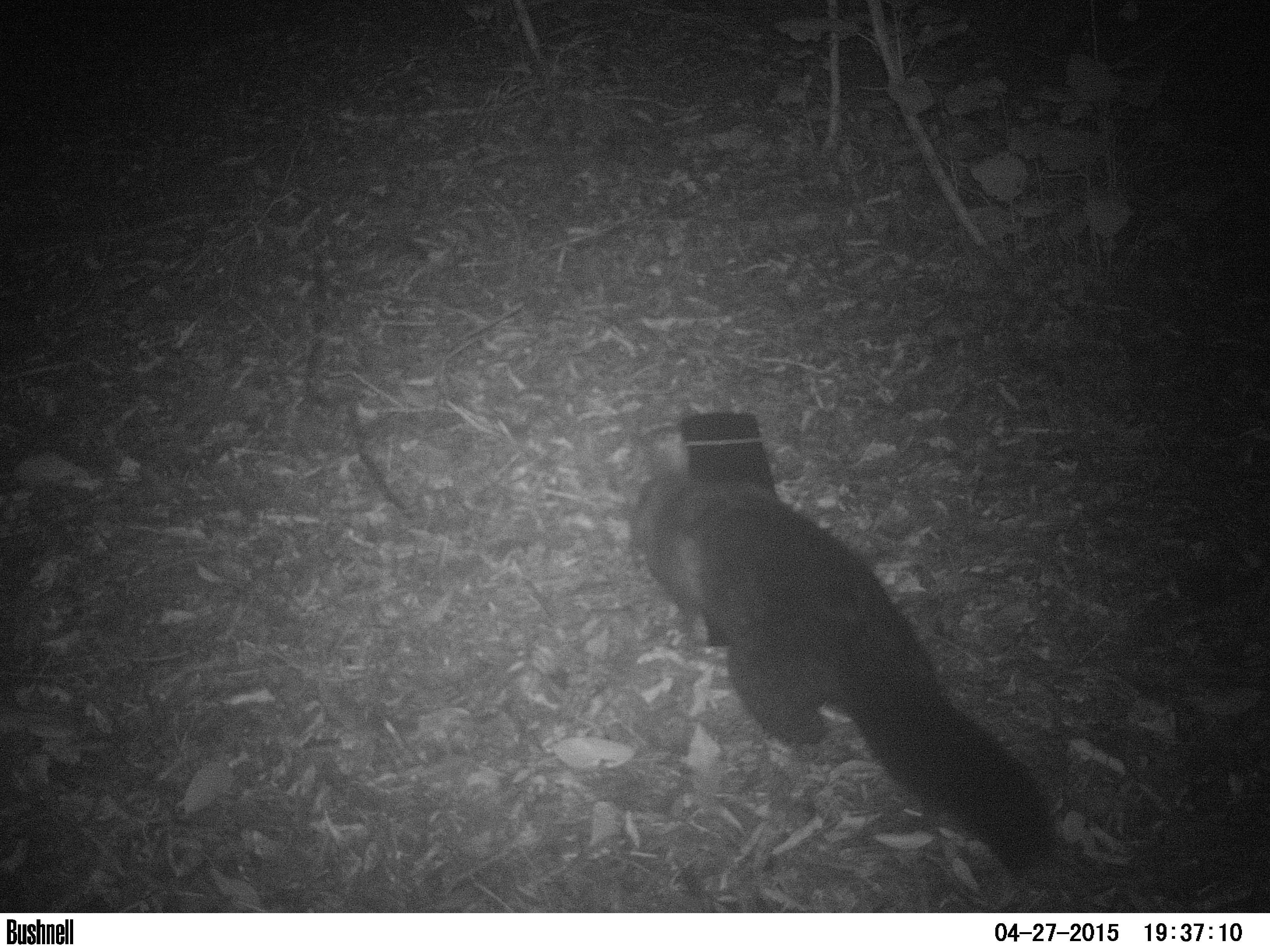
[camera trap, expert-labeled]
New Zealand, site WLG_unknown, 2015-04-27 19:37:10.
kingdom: Animalia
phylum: Chordata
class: Mammalia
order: Diprotodontia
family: Phalangeridae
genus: Trichosurus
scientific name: Trichosurus vulpecula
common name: common brushtail possum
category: possum